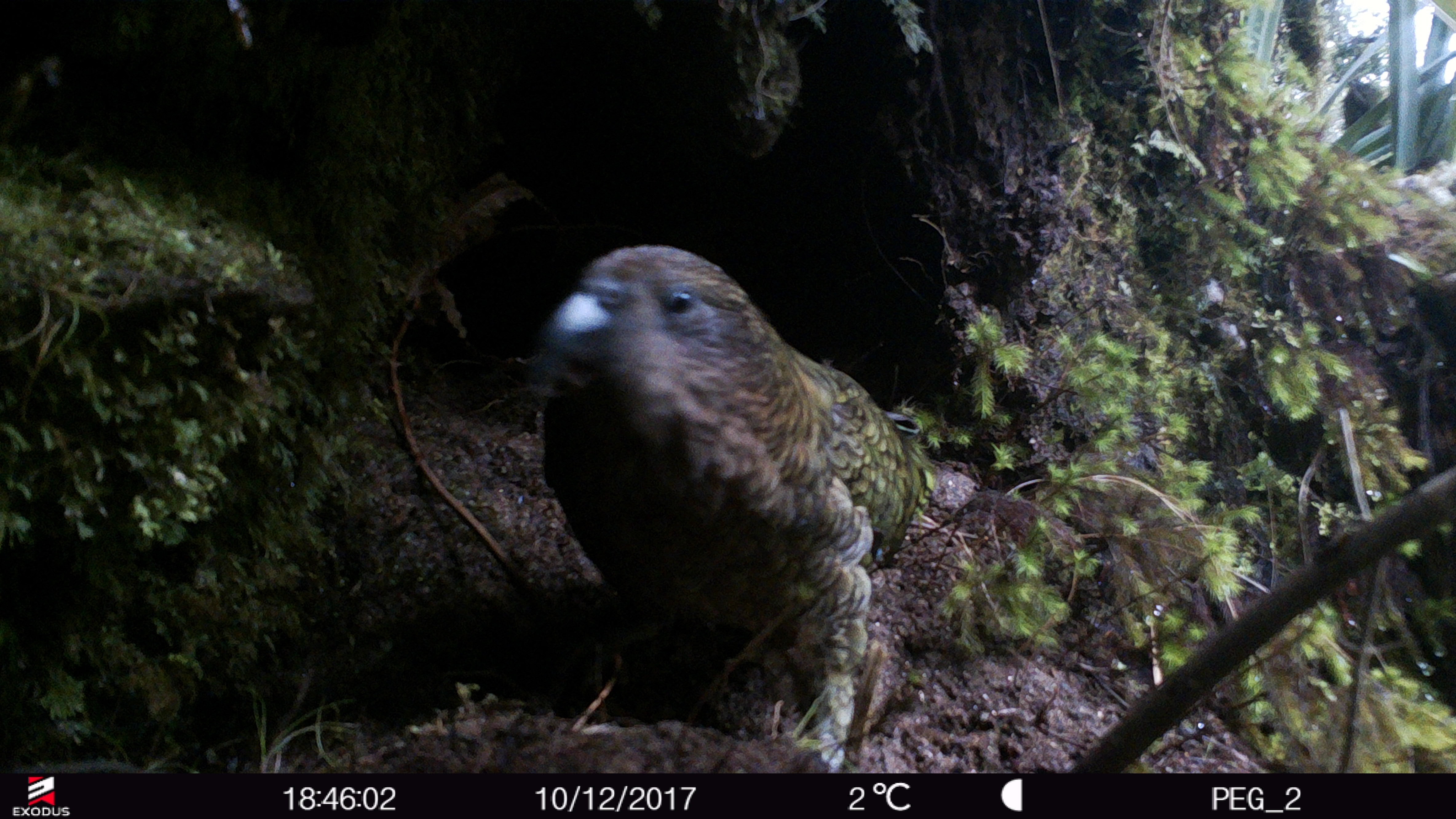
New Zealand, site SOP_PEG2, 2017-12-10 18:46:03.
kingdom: Animalia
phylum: Chordata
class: Aves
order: Psittaciformes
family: Strigopidae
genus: Nestor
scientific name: Nestor notabilis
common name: kea